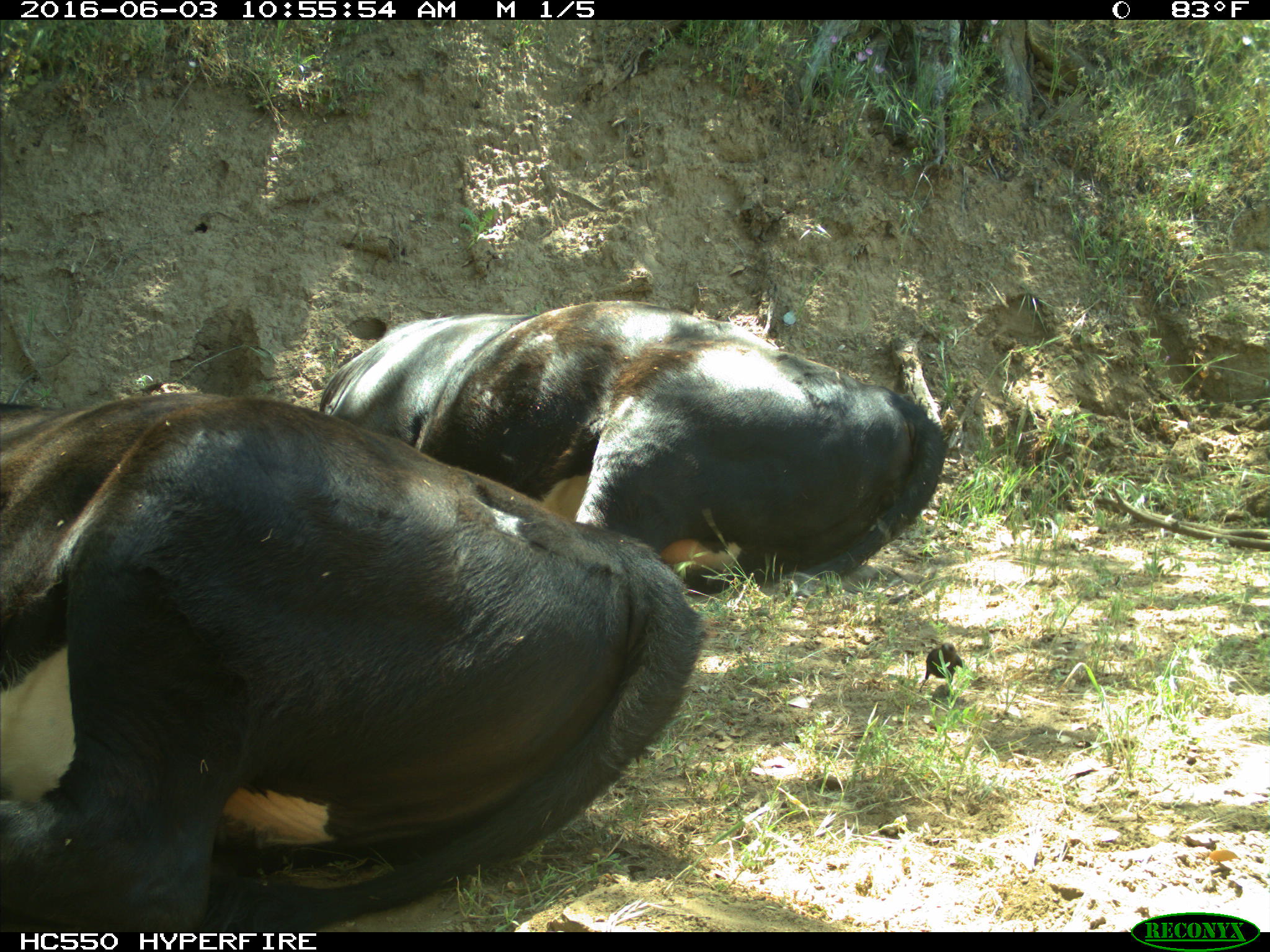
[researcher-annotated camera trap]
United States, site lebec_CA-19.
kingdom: Animalia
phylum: Chordata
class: Mammalia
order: Artiodactyla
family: Bovidae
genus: Bos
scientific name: Bos taurus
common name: domestic cow